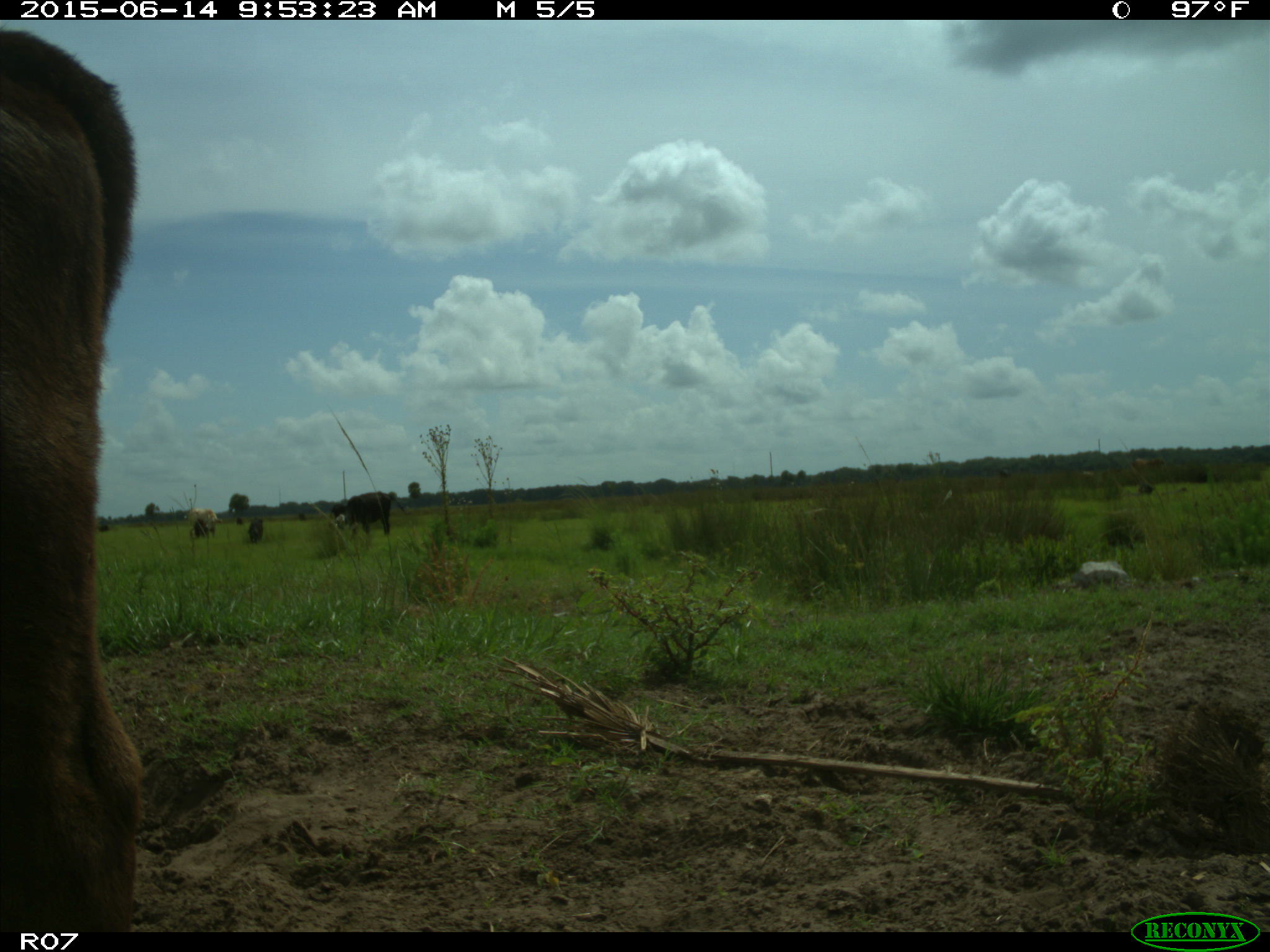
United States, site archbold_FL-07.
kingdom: Animalia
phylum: Chordata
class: Mammalia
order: Artiodactyla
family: Bovidae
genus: Bos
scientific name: Bos taurus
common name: domestic cow